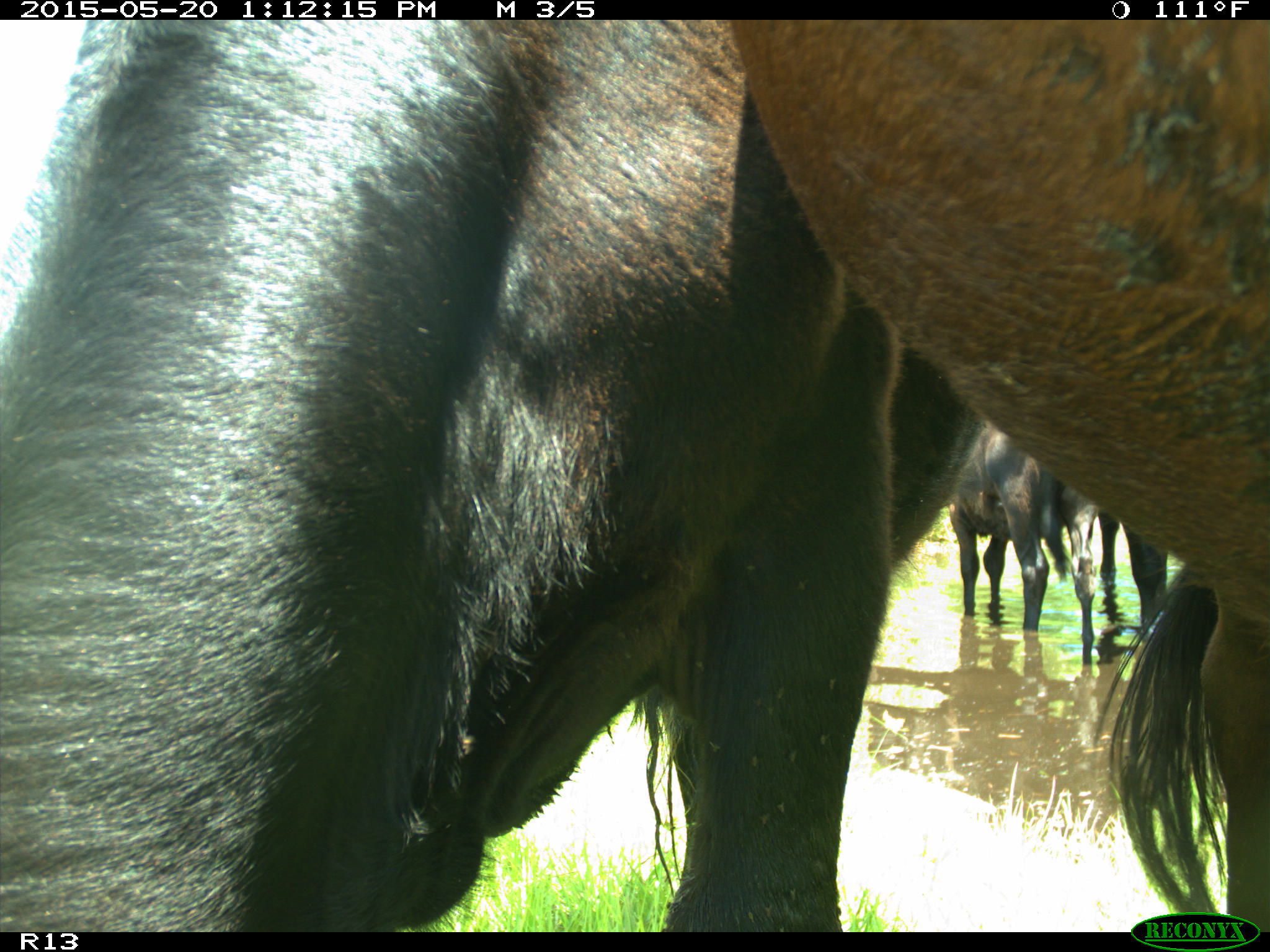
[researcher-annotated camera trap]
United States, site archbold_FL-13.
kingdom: Animalia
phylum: Chordata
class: Mammalia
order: Artiodactyla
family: Bovidae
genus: Bos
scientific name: Bos taurus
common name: domestic cow